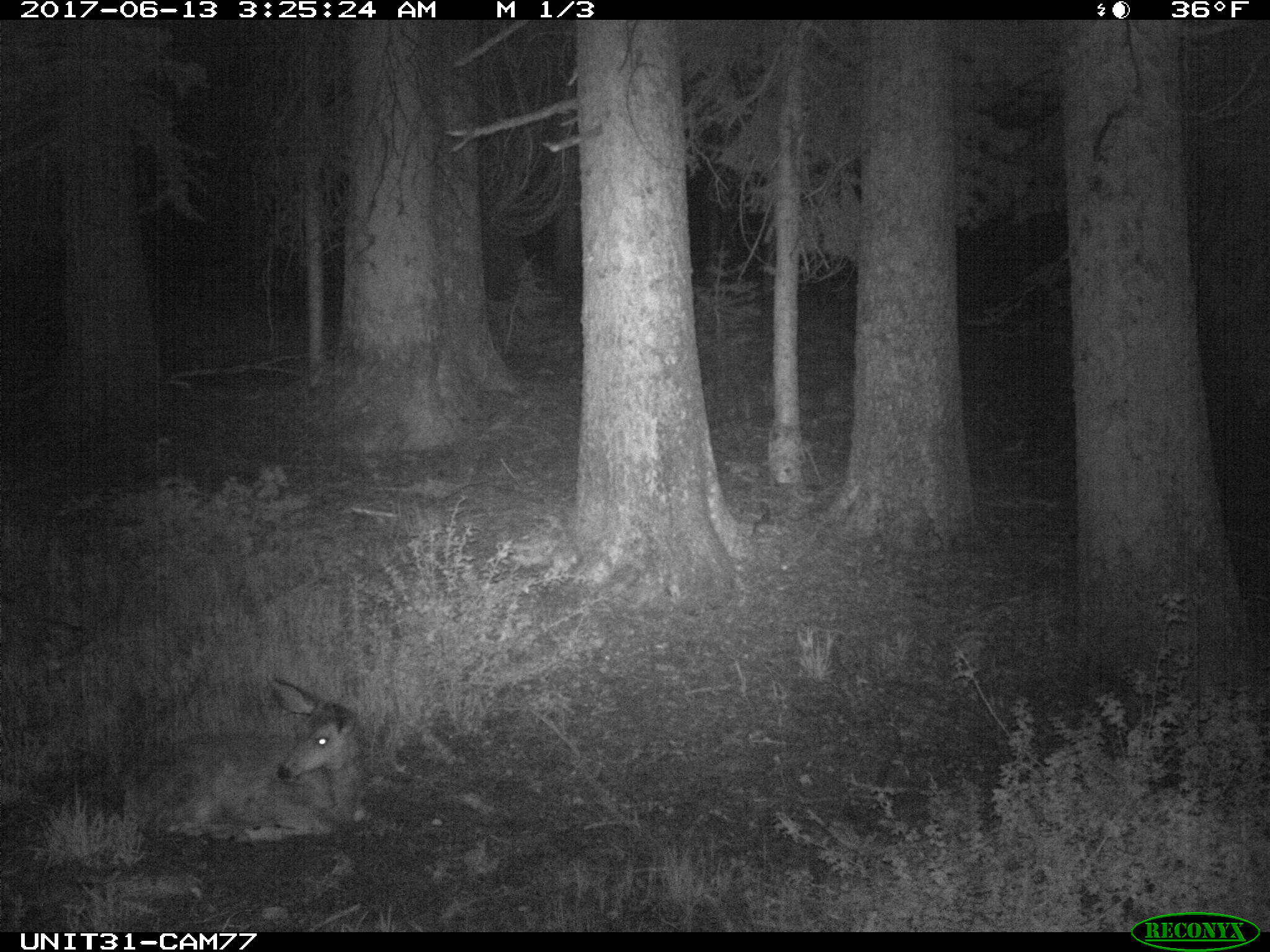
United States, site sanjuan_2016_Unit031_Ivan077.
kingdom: Animalia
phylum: Chordata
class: Mammalia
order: Artiodactyla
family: Cervidae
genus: Odocoileus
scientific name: Odocoileus hemionus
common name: mule deer